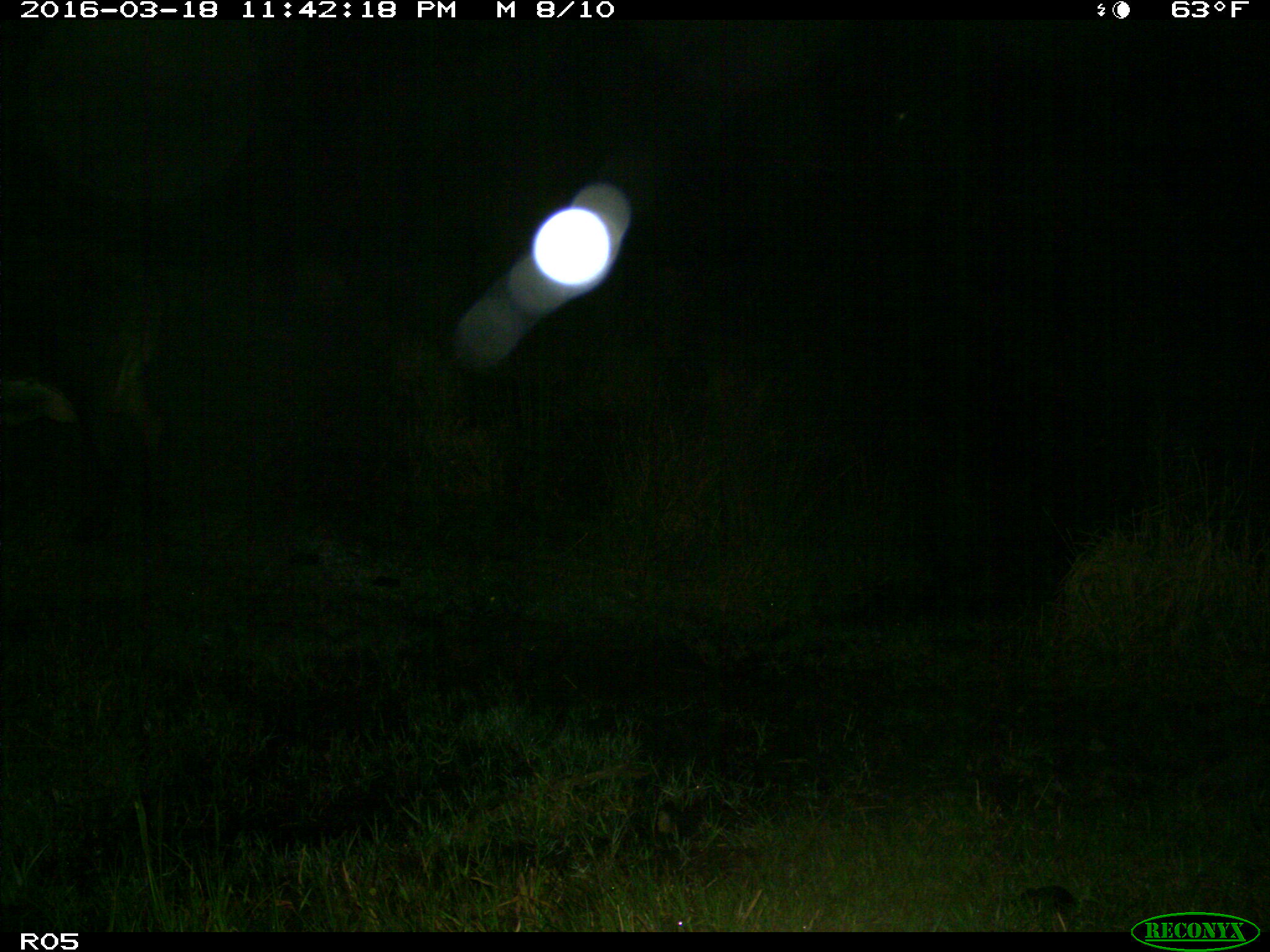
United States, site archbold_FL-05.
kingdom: Animalia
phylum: Chordata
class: Mammalia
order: Artiodactyla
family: Bovidae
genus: Bos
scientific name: Bos taurus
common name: domestic cow